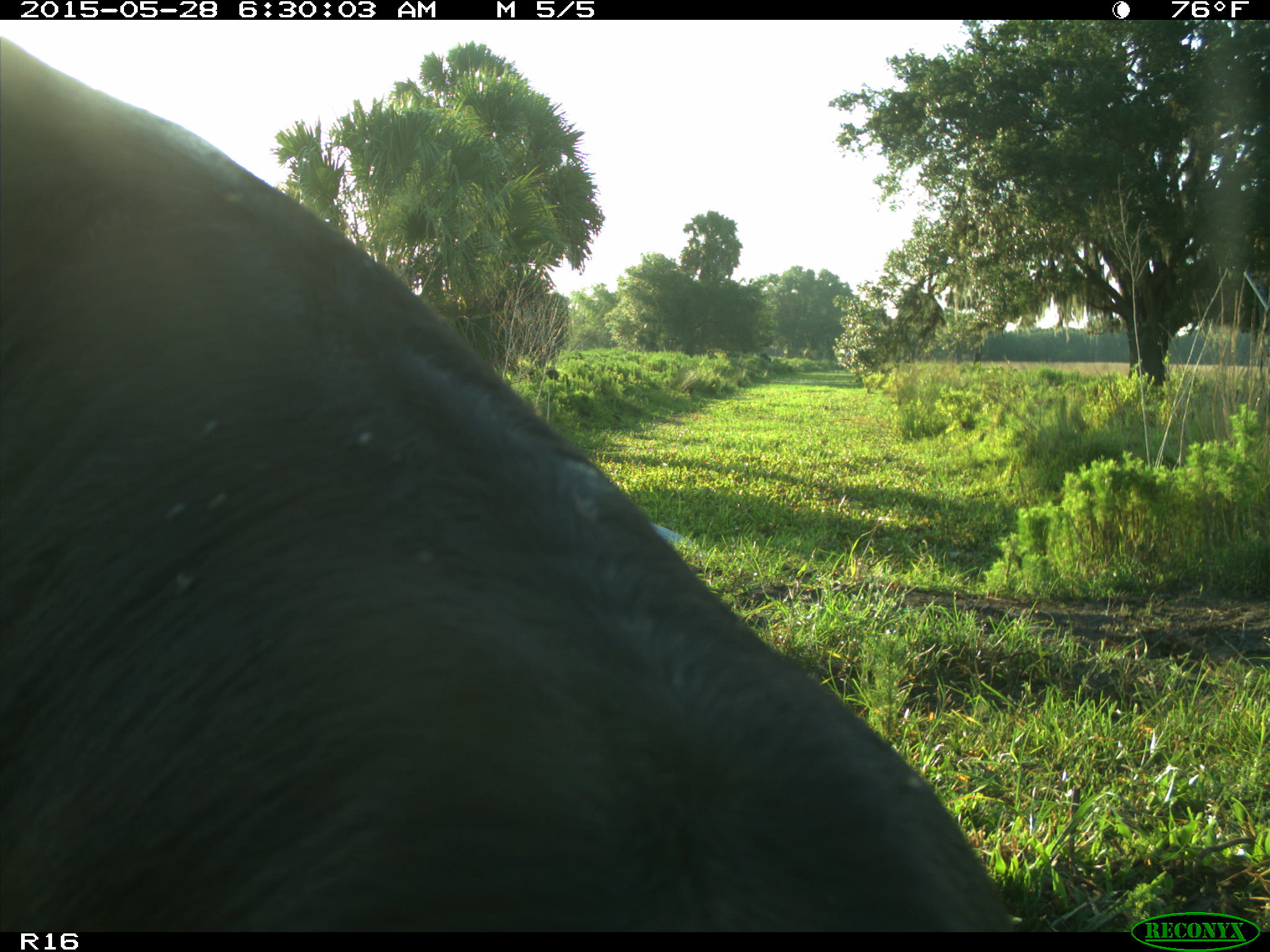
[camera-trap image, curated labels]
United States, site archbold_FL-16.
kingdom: Animalia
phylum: Chordata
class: Mammalia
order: Artiodactyla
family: Bovidae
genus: Bos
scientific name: Bos taurus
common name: domestic cow